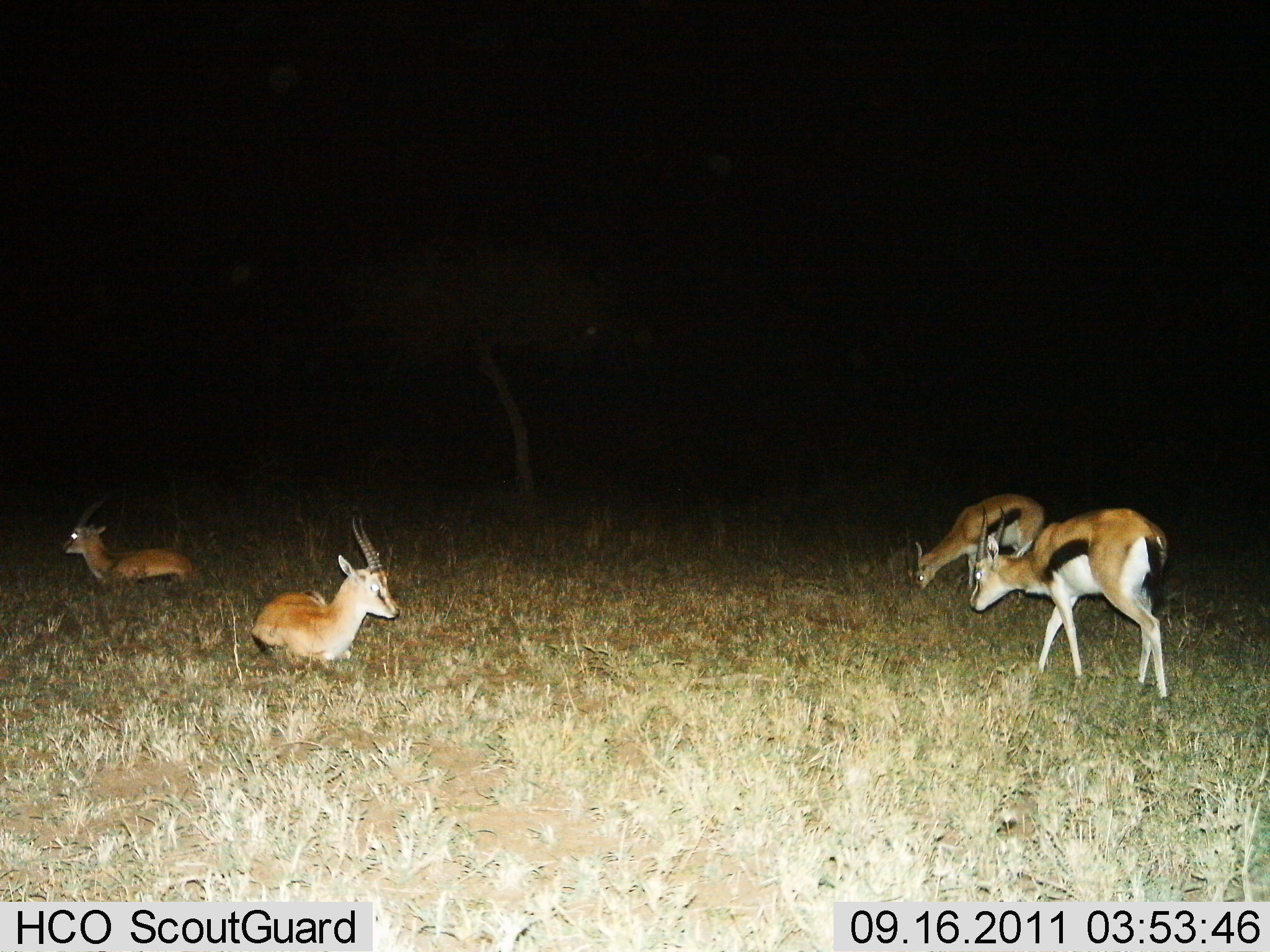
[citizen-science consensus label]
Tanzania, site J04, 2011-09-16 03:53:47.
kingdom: Animalia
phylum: Chordata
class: Mammalia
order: Artiodactyla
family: Bovidae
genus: Eudorcas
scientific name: Eudorcas thomsonii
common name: thomson's gazelle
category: gazellethomsons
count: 4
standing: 33%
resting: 100%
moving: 17%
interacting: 0%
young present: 0%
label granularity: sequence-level